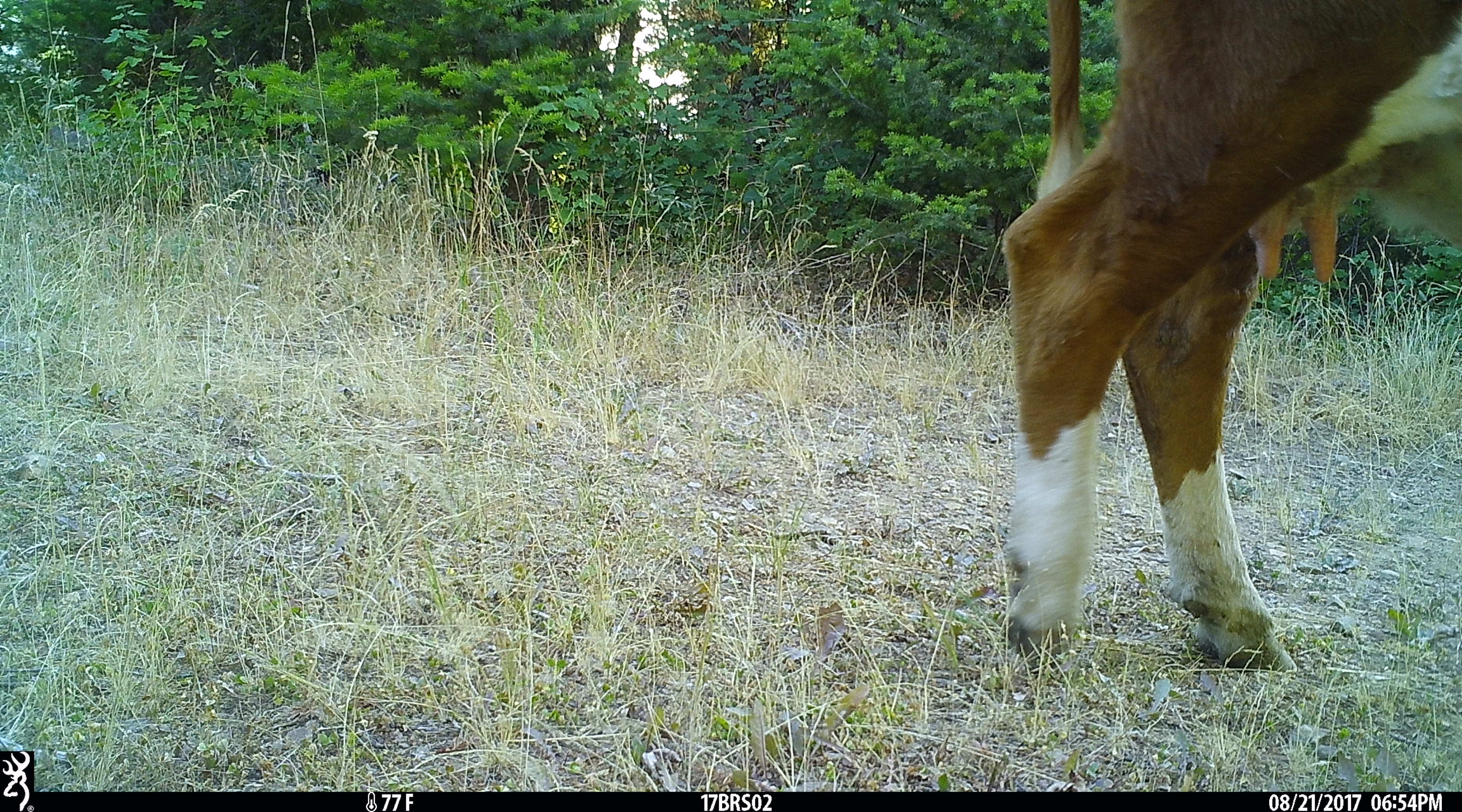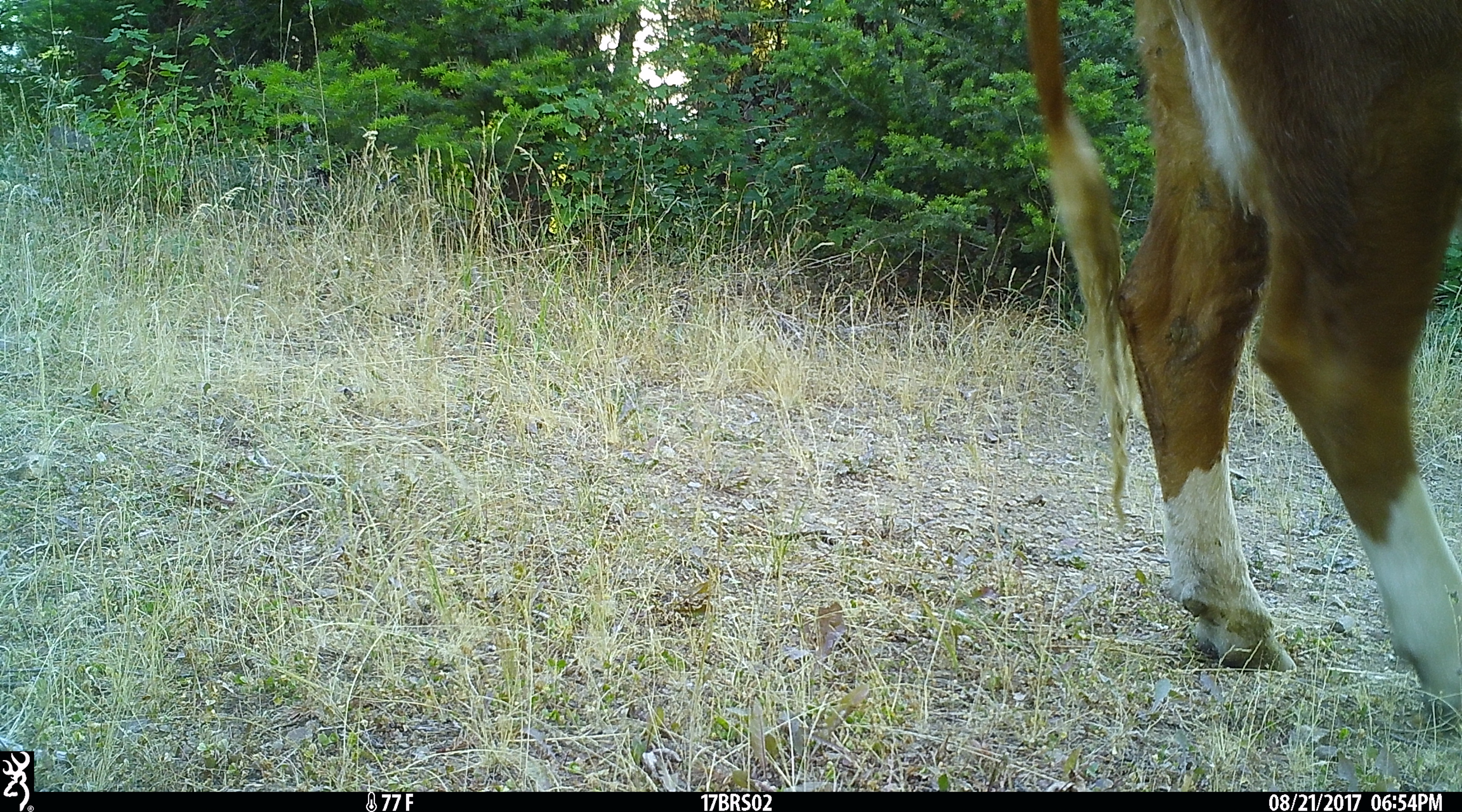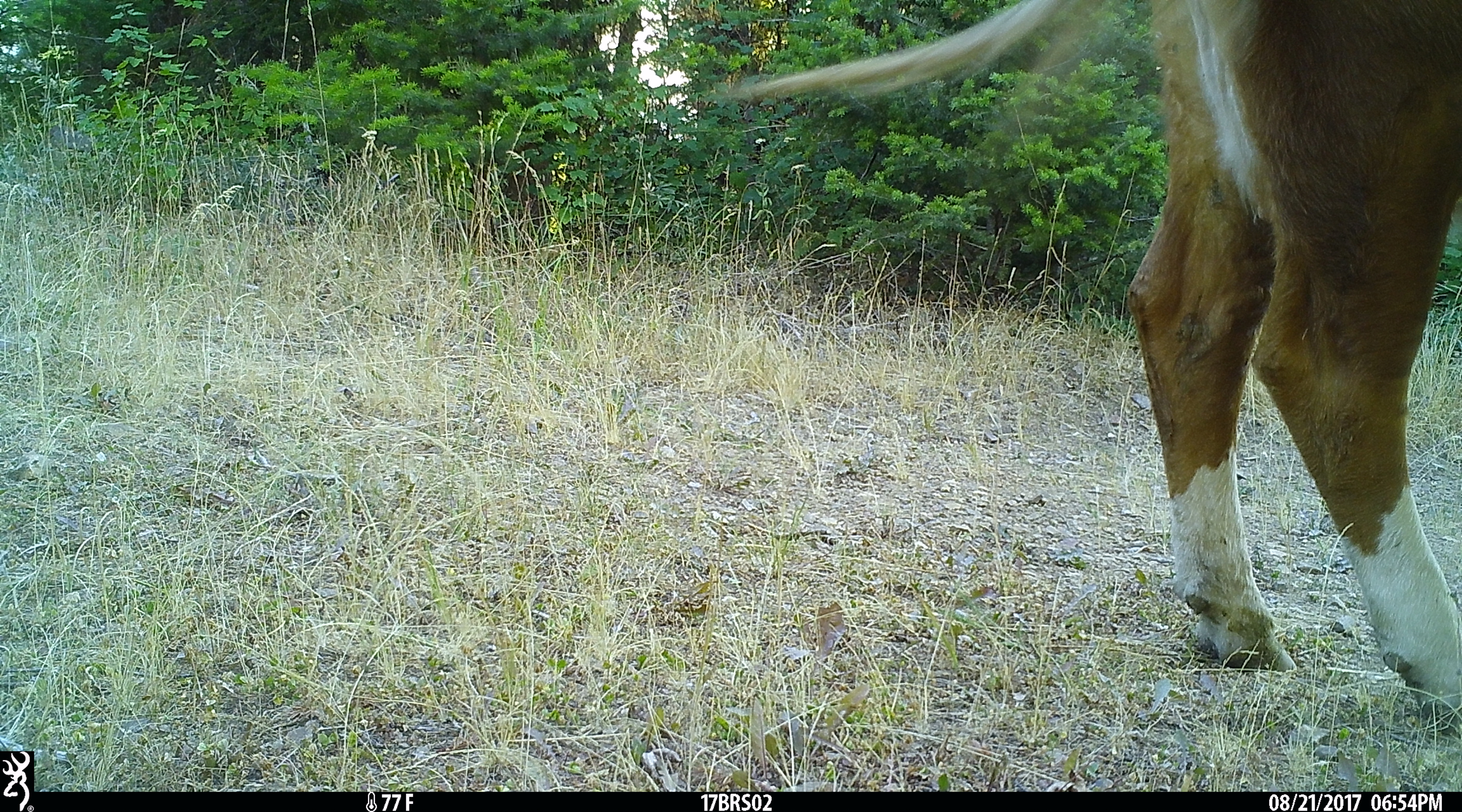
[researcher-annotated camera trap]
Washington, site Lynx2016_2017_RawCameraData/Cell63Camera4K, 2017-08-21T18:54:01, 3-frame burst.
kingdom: Animalia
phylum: Chordata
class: Mammalia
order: Artiodactyla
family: Bovidae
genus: Bos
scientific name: Bos taurus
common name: domestic cattle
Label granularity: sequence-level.